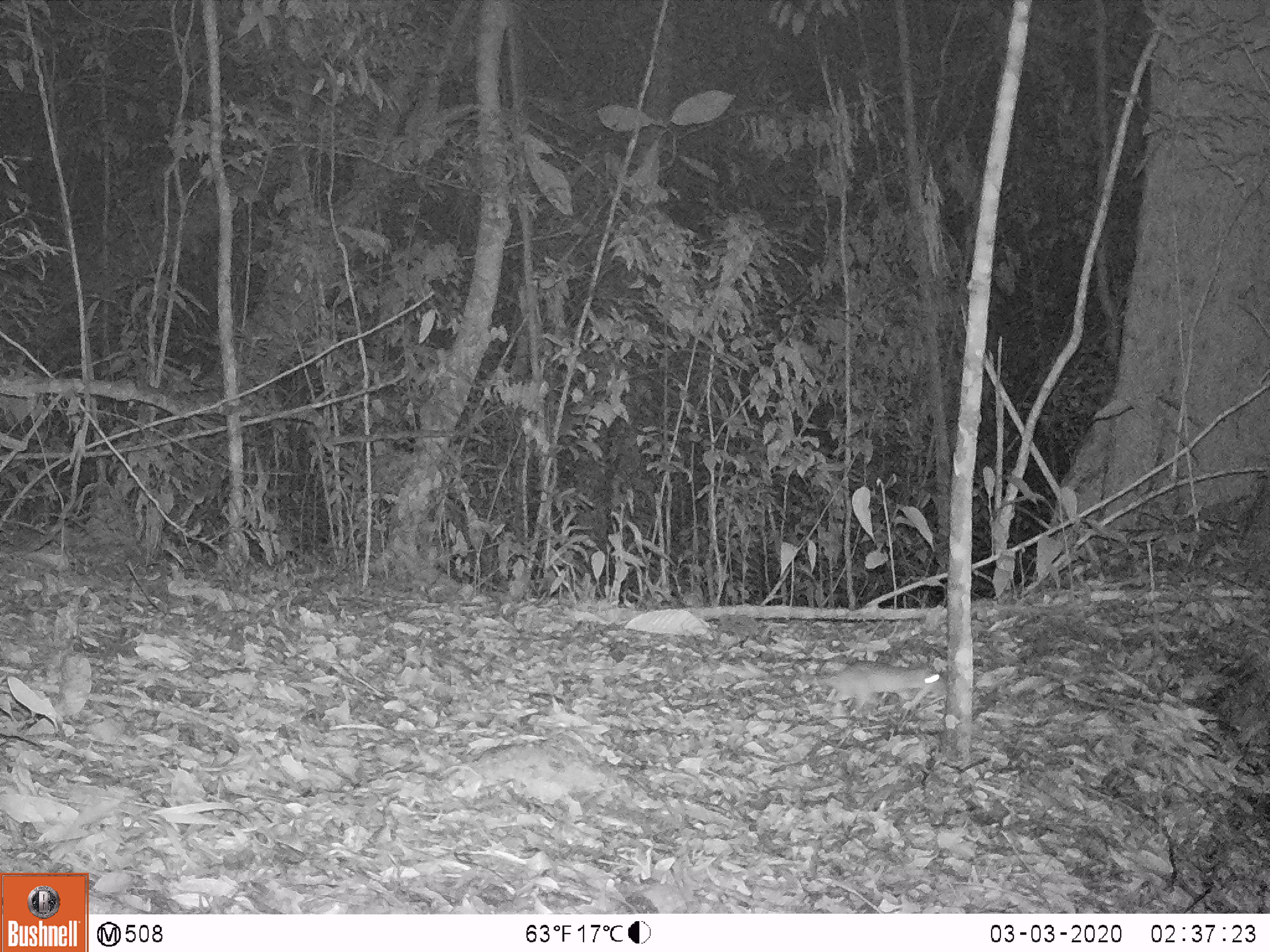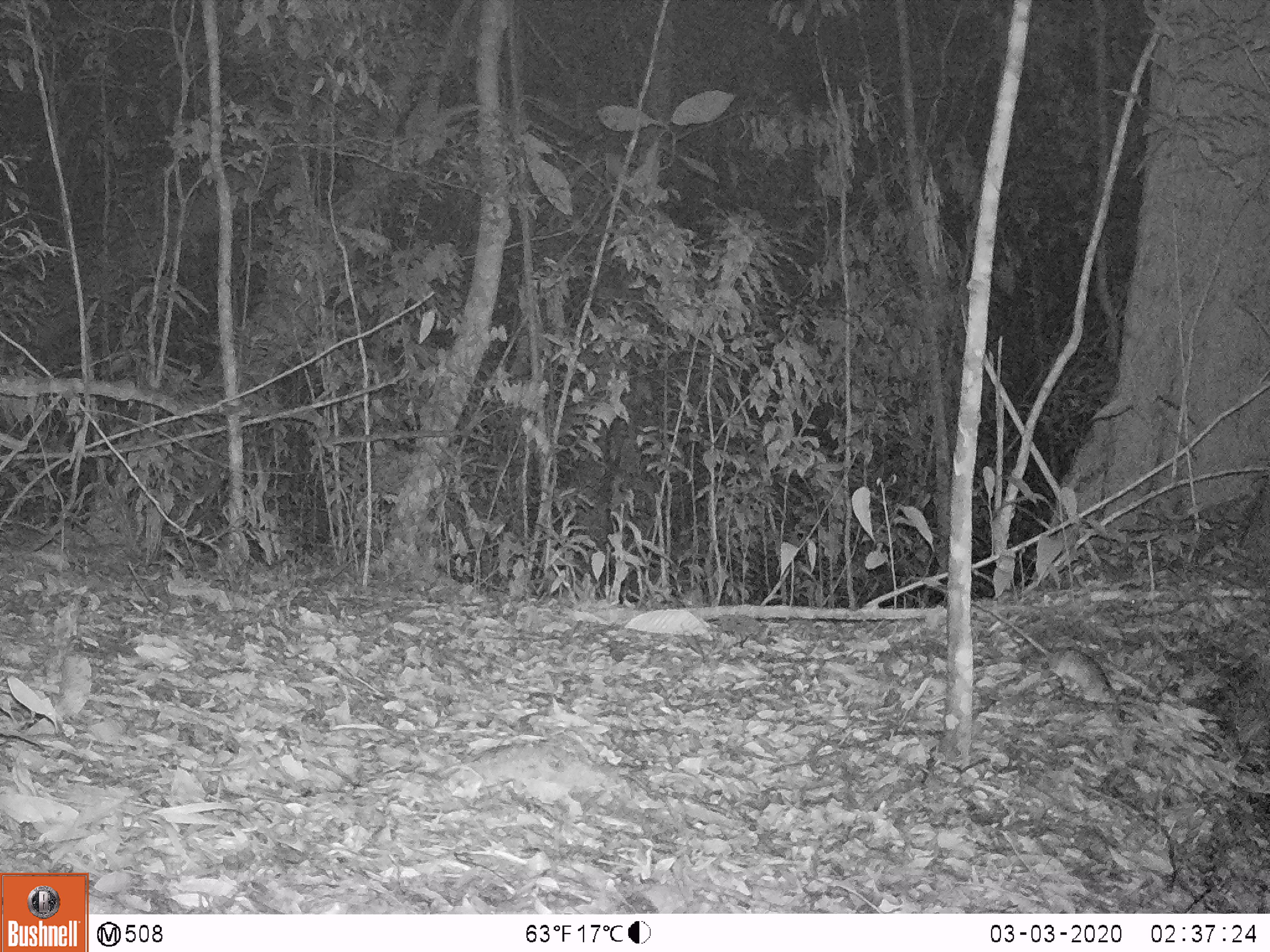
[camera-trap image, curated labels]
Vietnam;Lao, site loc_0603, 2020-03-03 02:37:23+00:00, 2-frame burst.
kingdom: Animalia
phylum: Chordata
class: Mammalia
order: Rodentia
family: Muridae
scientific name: Muridae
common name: old-world mice and rats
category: unidentified murid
Unidentified murid (old-world mice and rats) (Muridae). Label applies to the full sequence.